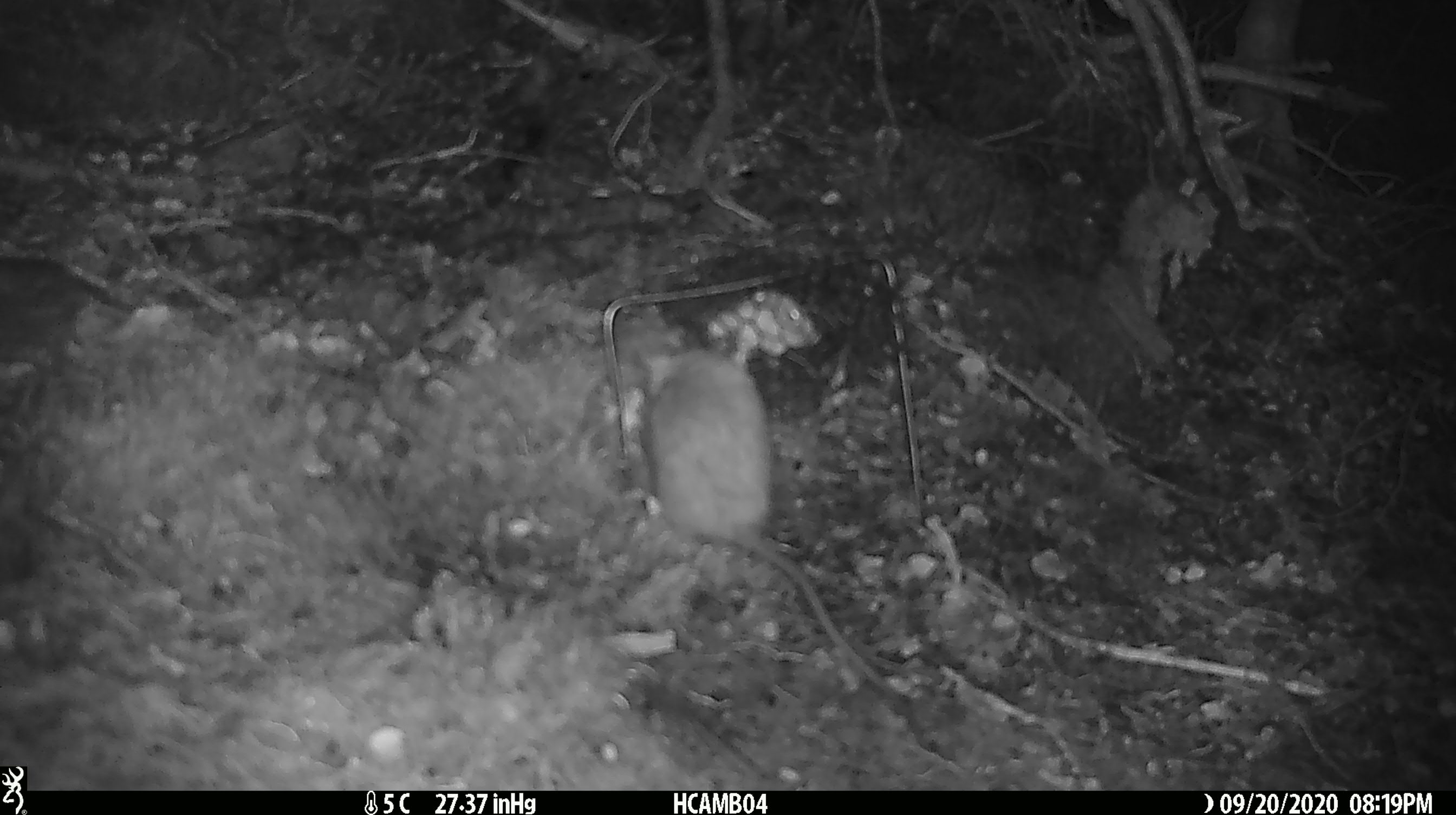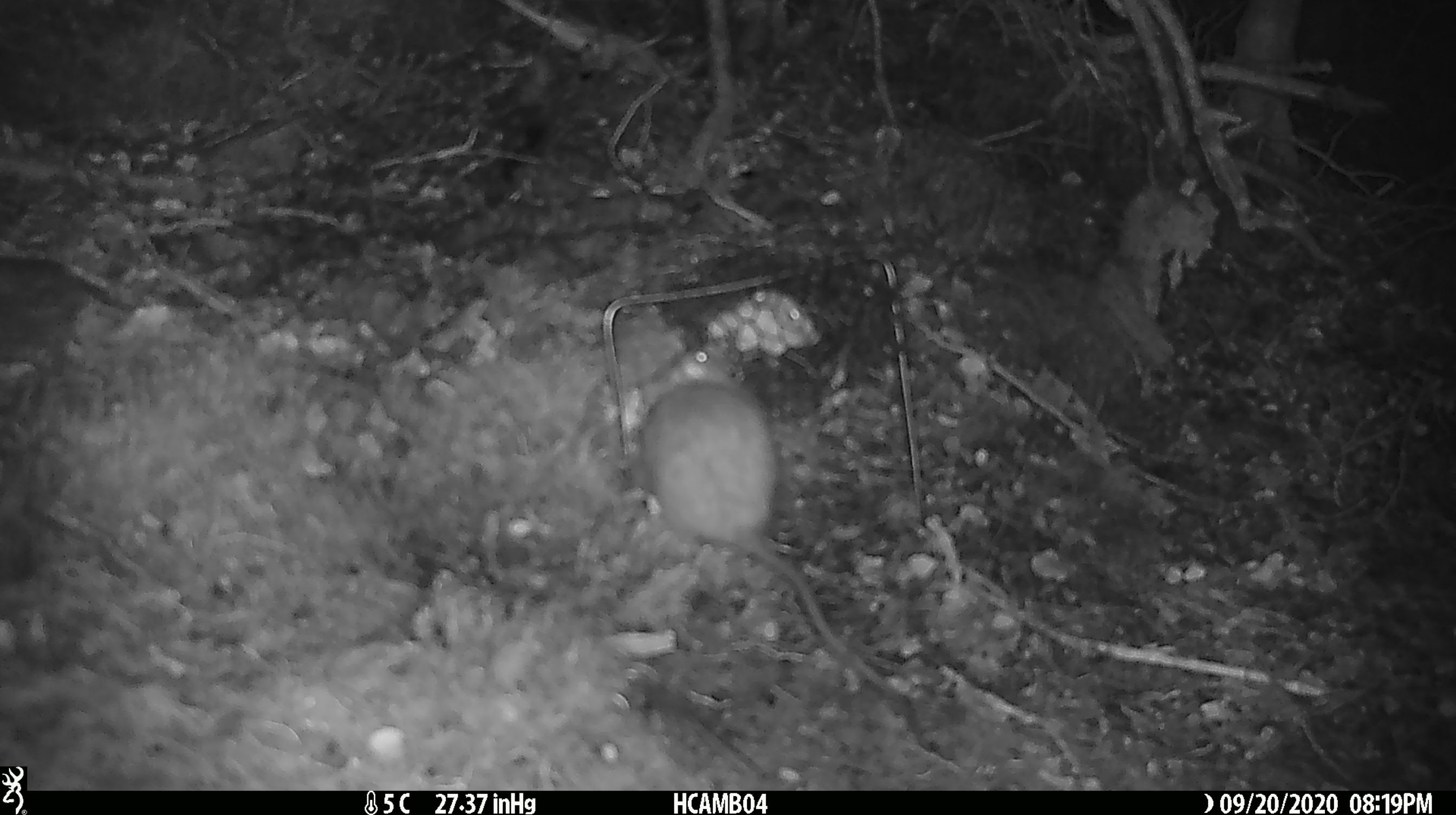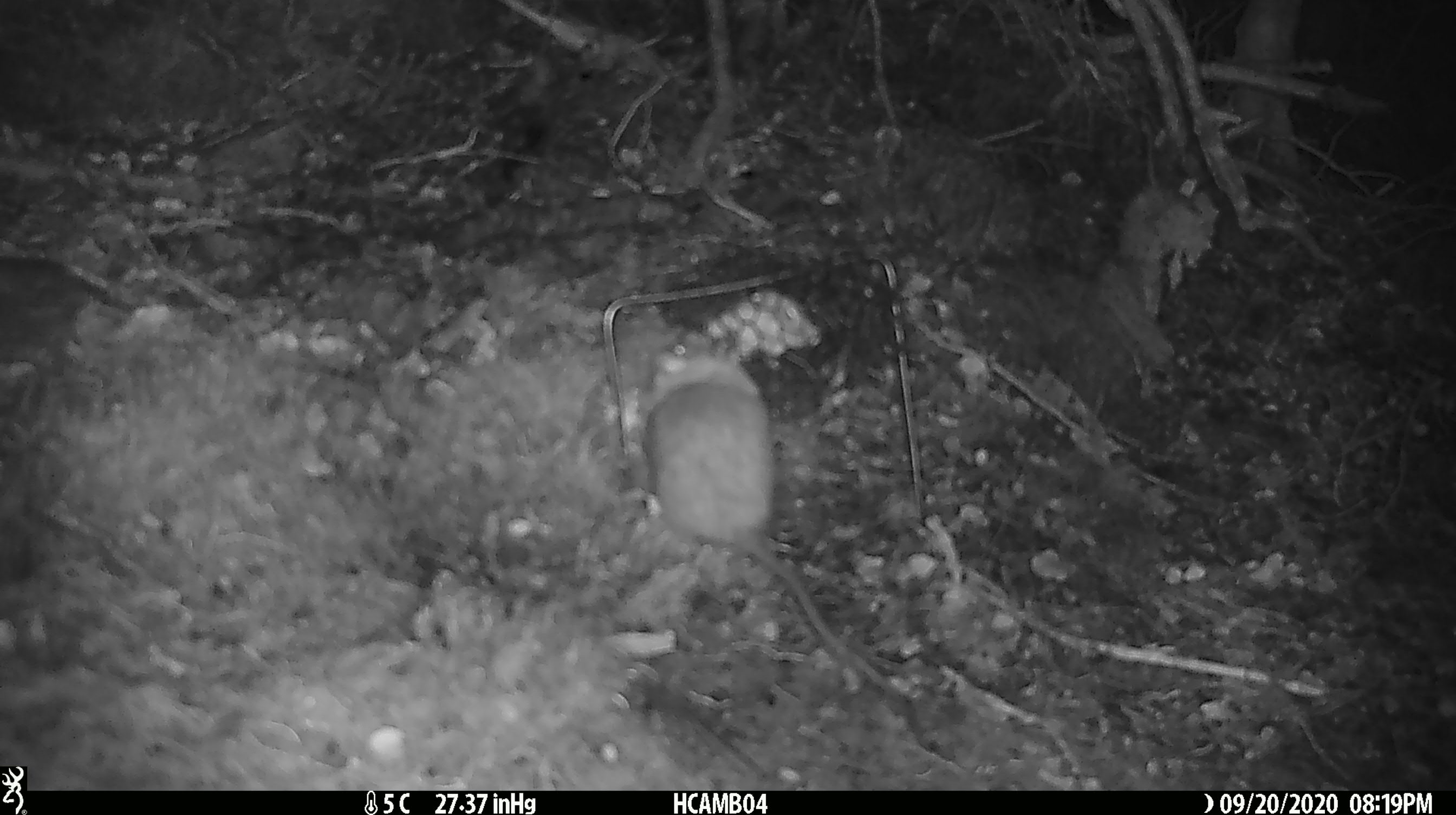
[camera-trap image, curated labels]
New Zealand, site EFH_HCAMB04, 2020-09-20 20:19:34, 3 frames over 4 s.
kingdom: Animalia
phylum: Chordata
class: Mammalia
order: Rodentia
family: Muridae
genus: Rattus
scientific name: Rattus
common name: rat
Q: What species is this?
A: Rat (Rattus).